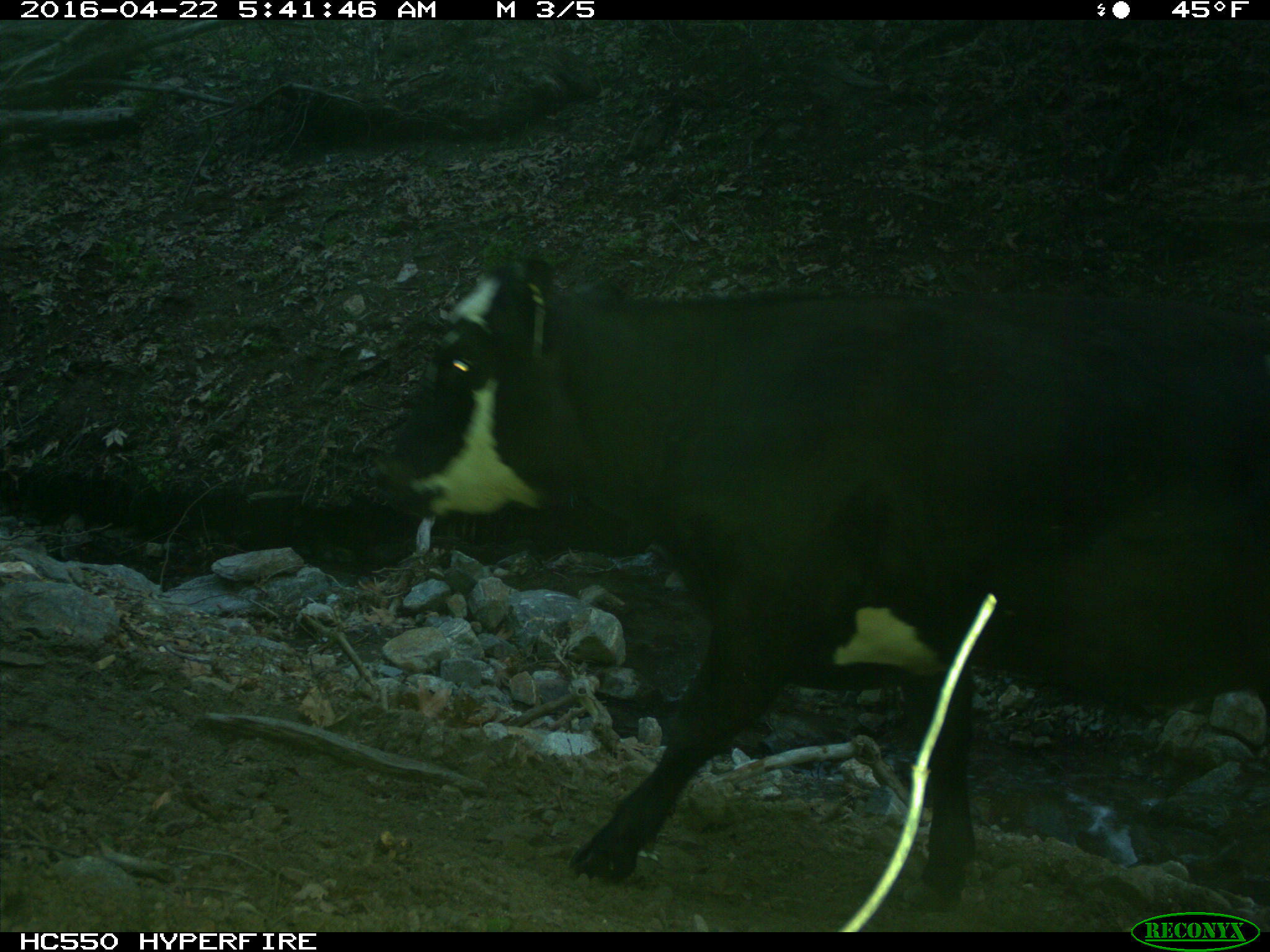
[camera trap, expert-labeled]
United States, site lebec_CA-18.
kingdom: Animalia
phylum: Chordata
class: Mammalia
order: Artiodactyla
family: Bovidae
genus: Bos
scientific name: Bos taurus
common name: domestic cow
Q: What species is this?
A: Bos taurus (domestic cow).